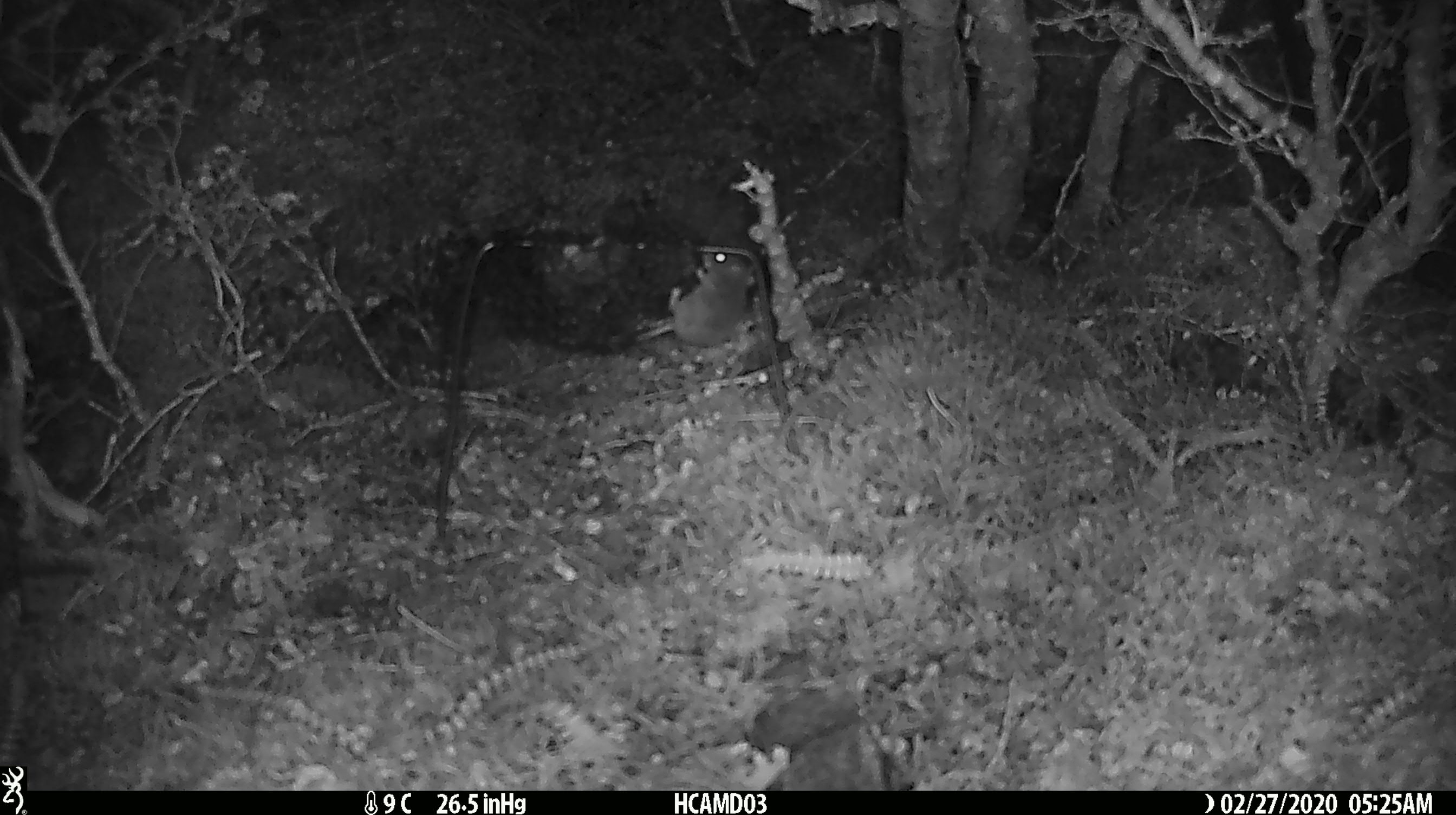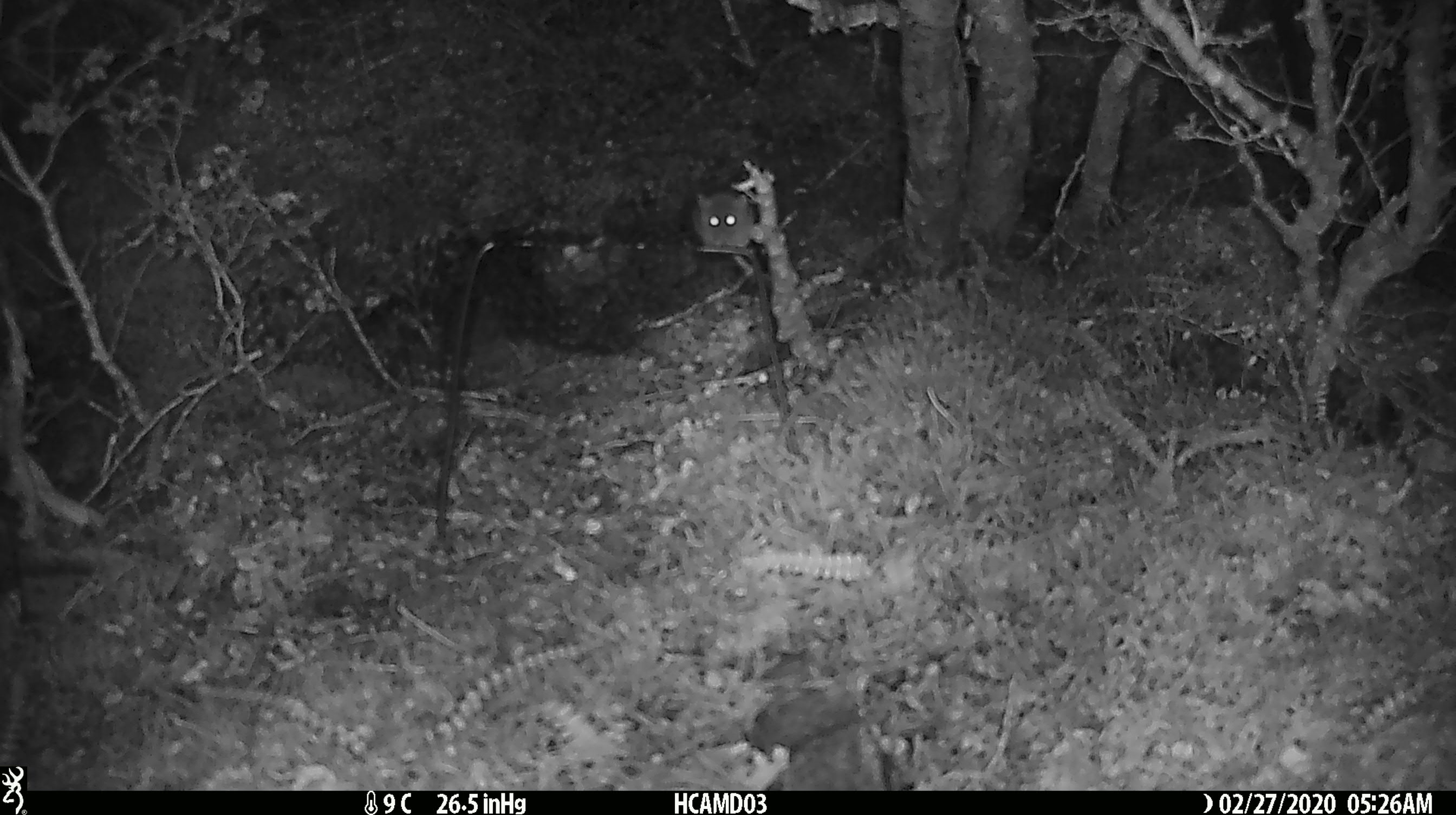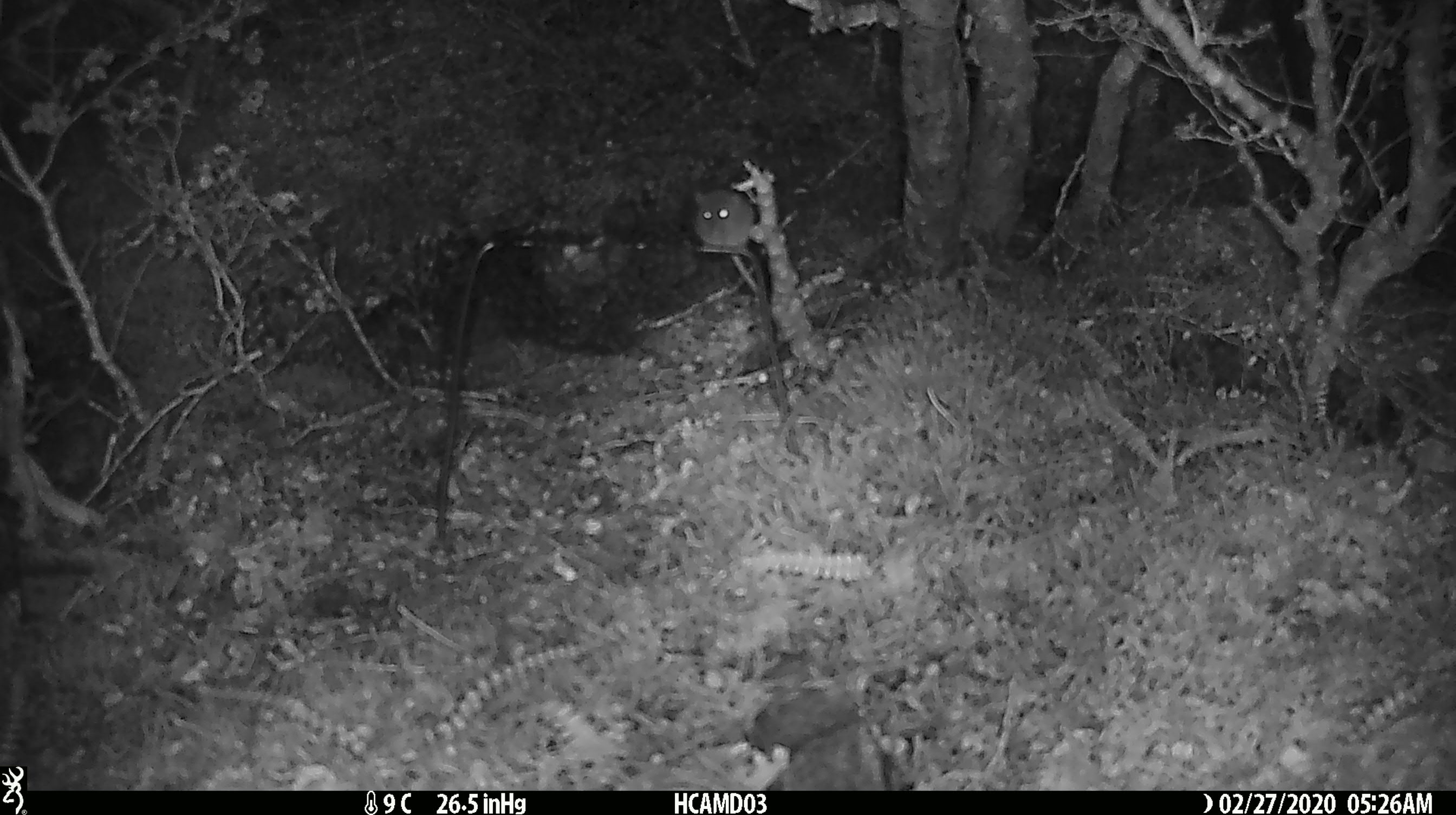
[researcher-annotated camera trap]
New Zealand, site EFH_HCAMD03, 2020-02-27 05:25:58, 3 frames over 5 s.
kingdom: Animalia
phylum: Chordata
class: Mammalia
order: Rodentia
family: Muridae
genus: Mus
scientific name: Mus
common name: mouse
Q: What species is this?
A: Mouse (Mus).